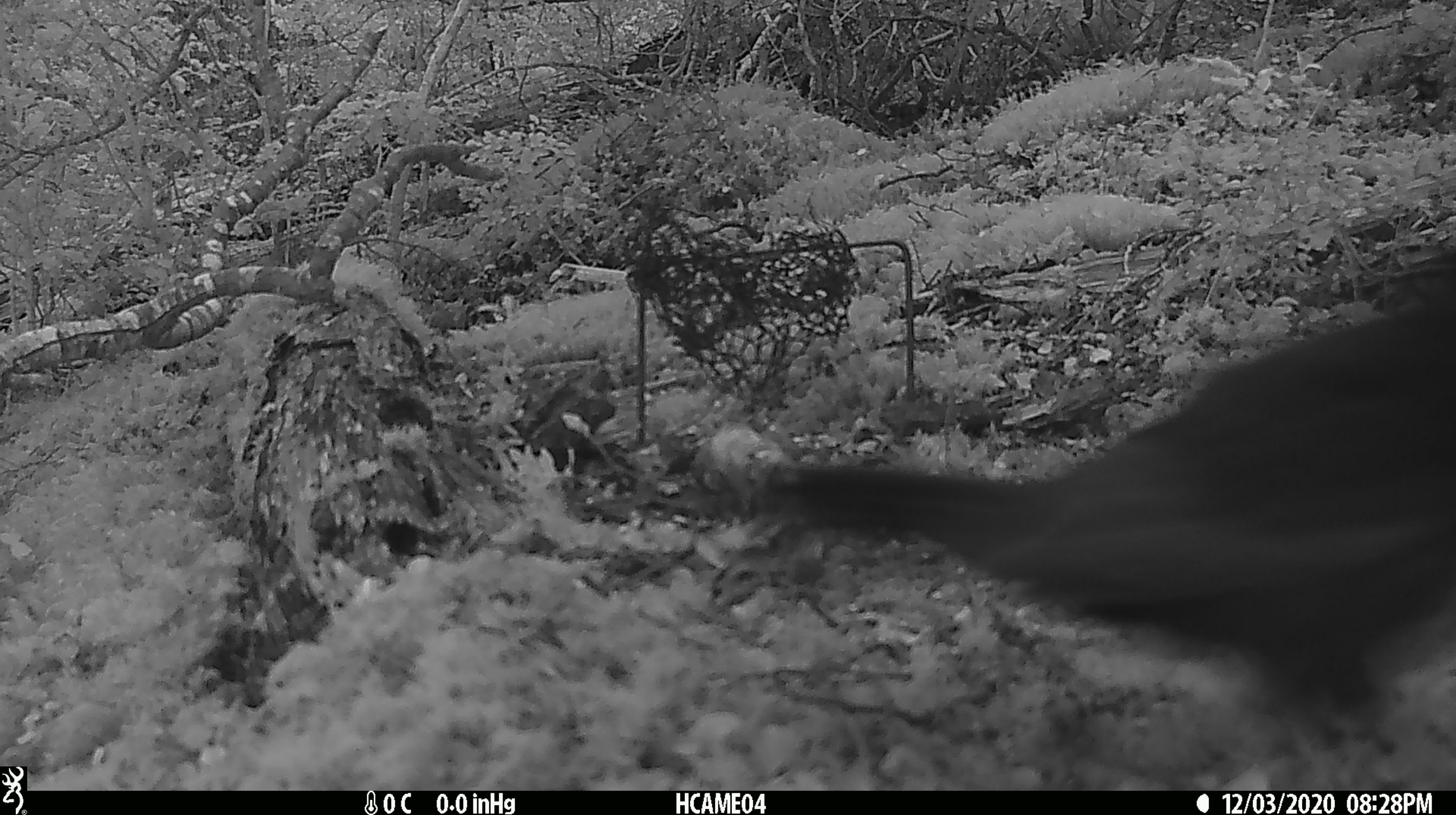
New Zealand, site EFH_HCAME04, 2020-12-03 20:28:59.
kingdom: Animalia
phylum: Chordata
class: Aves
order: Passeriformes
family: Turdidae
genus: Turdus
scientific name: Turdus merula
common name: eurasian blackbird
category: blackbird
Blackbird (eurasian blackbird) (Turdus merula).